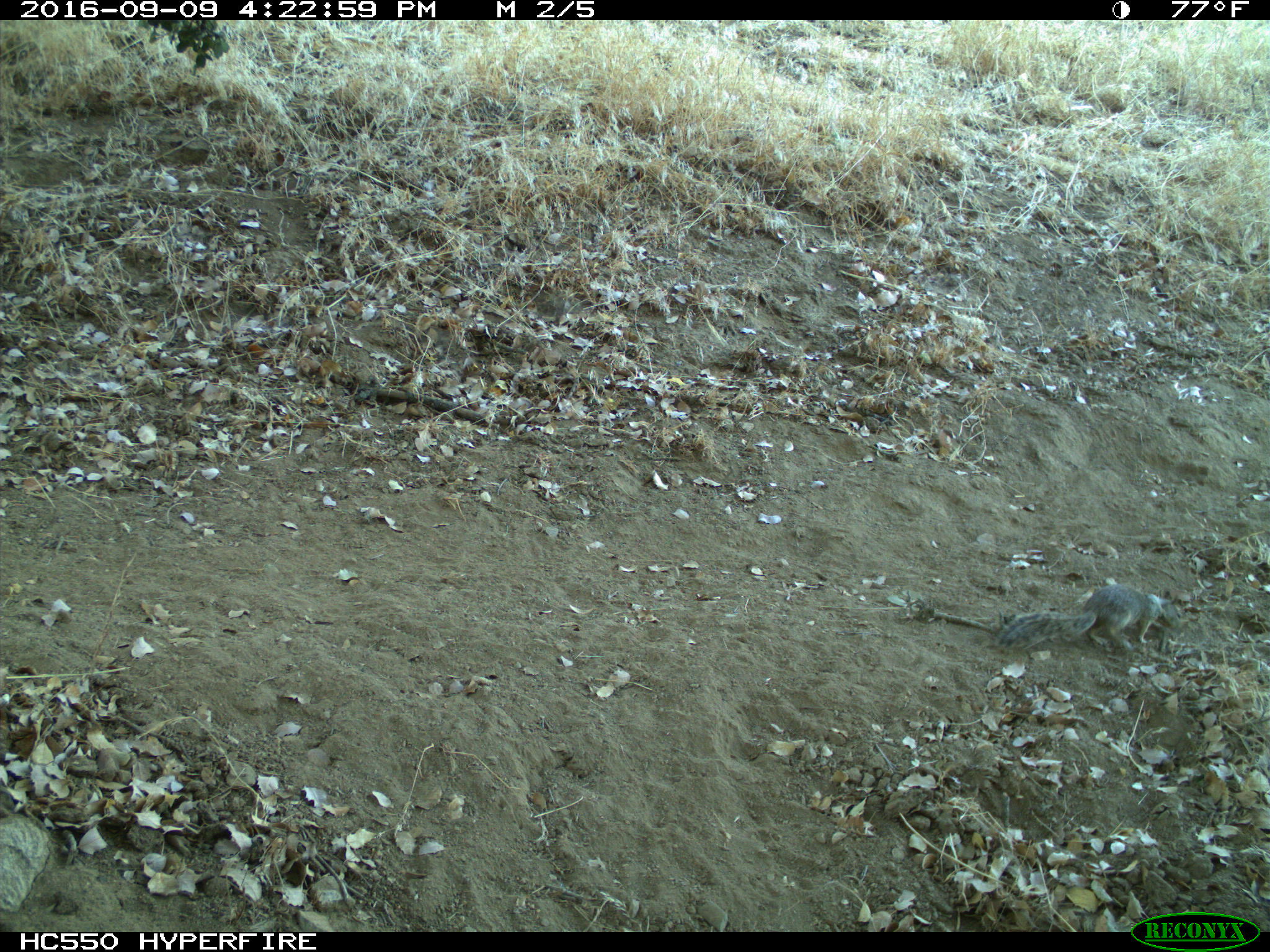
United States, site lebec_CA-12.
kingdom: Animalia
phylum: Chordata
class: Mammalia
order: Rodentia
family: Sciuridae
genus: Otospermophilus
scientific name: Otospermophilus beecheyi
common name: california ground squirrel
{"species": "Otospermophilus beecheyi (california ground squirrel)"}